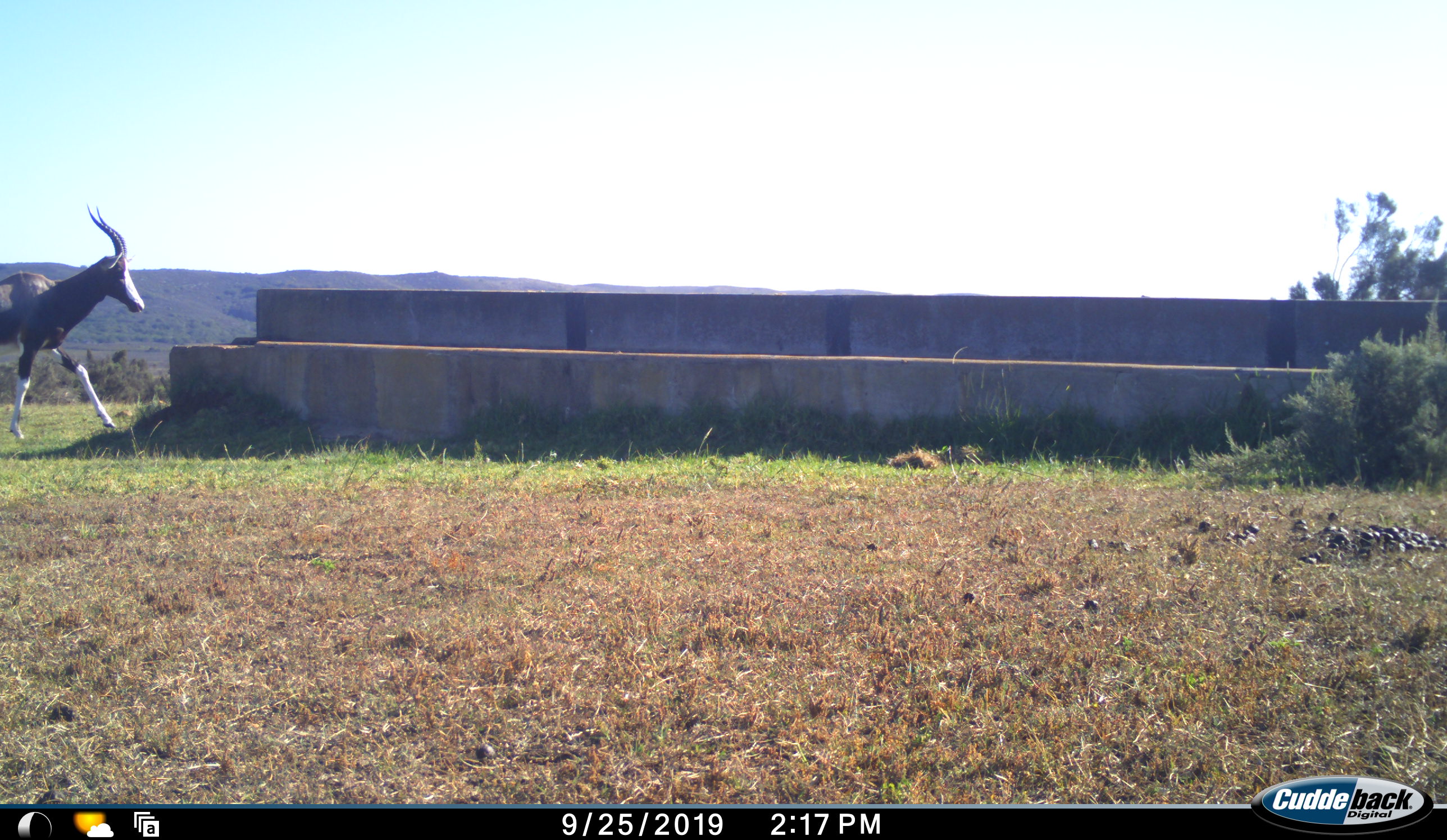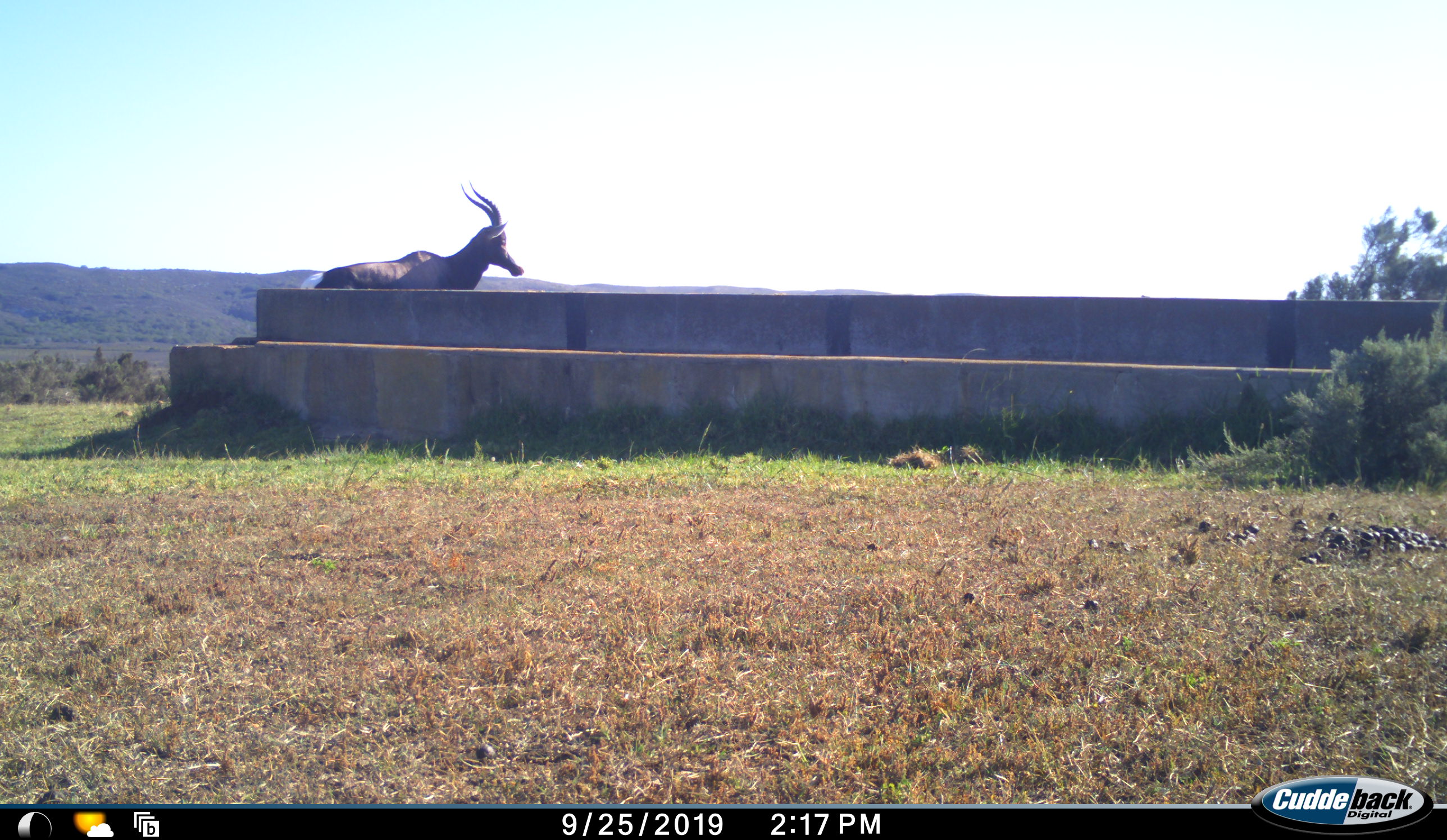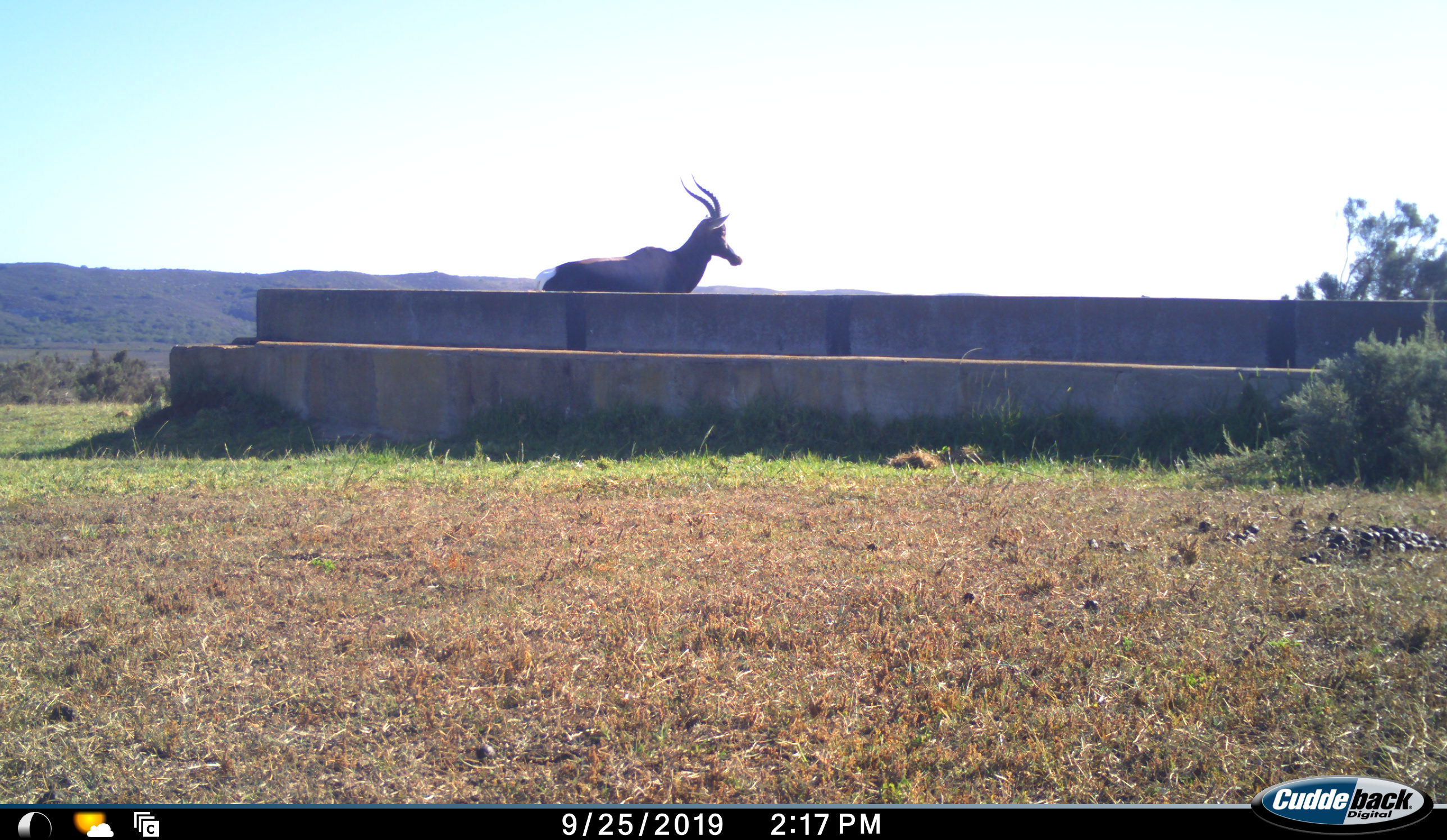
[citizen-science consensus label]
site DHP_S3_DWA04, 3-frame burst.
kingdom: Animalia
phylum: Chordata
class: Mammalia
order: Artiodactyla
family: Bovidae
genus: Damaliscus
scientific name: Damaliscus pygargus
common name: bontebok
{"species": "bontebok (Damaliscus pygargus)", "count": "1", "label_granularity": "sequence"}